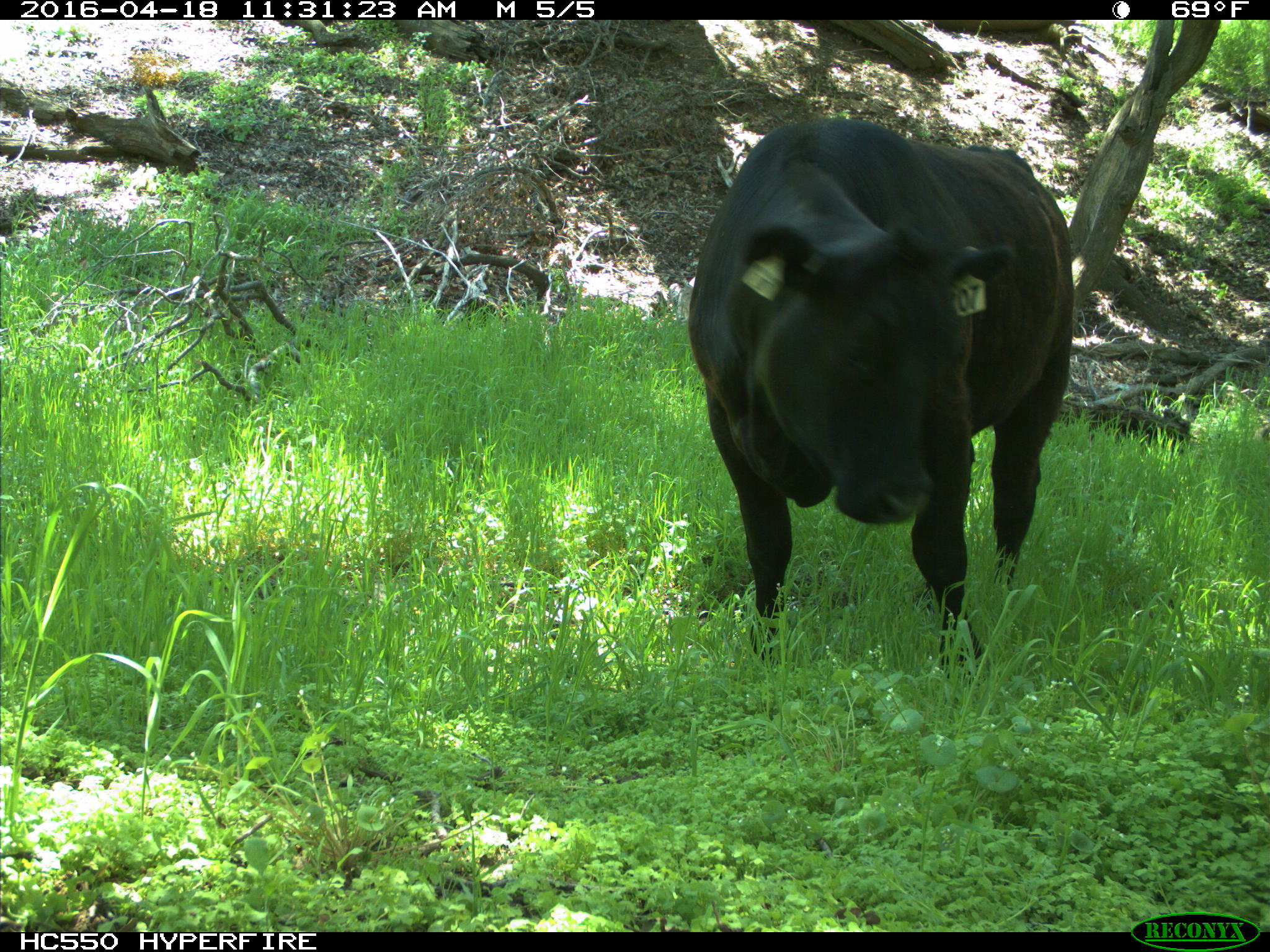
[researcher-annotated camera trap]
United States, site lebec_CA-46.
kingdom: Animalia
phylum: Chordata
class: Mammalia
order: Artiodactyla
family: Bovidae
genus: Bos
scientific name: Bos taurus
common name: domestic cow